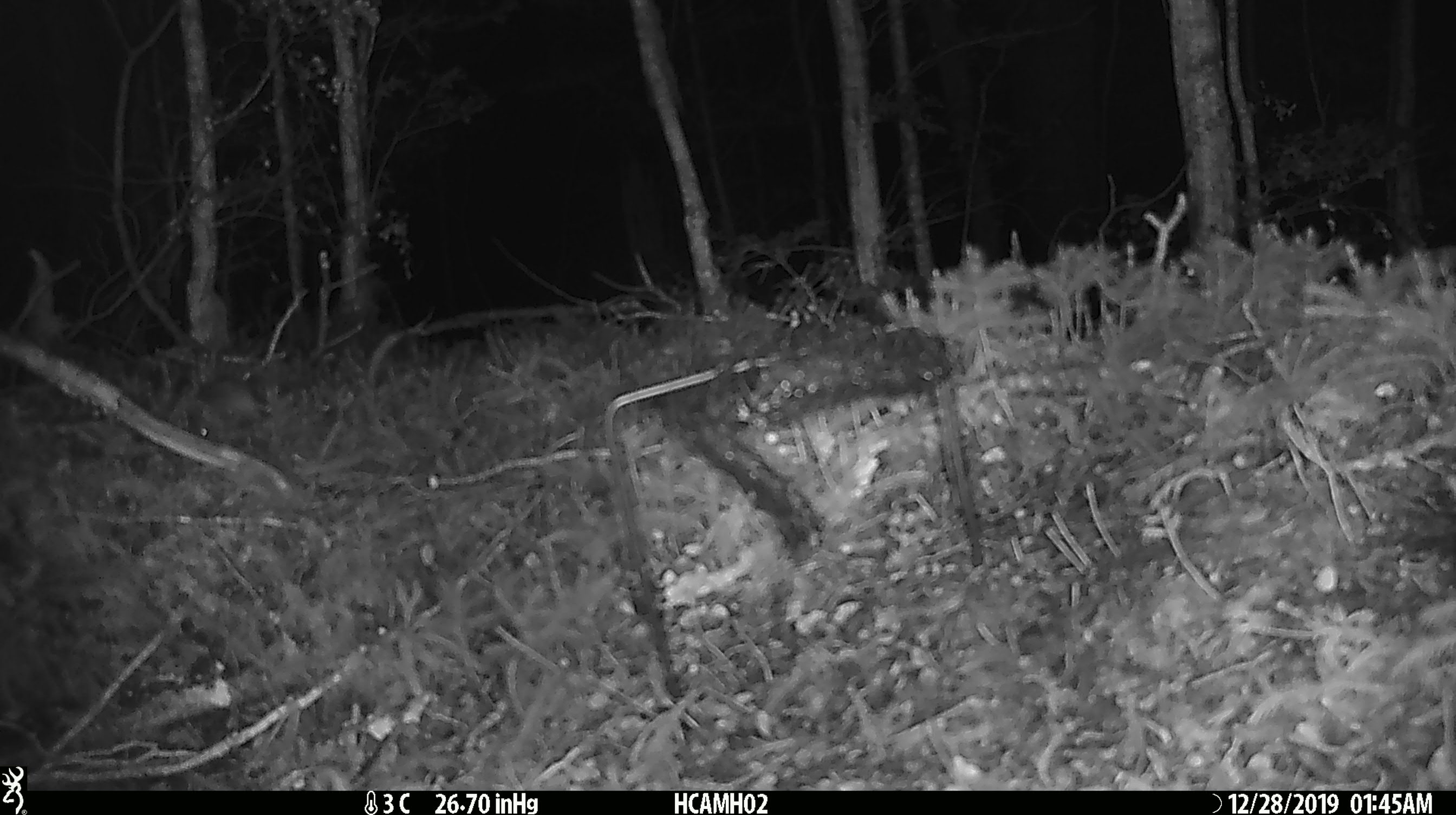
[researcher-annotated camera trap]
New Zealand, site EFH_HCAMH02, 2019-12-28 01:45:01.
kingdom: Animalia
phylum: Chordata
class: Mammalia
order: Rodentia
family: Muridae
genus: Mus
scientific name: Mus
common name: mouse